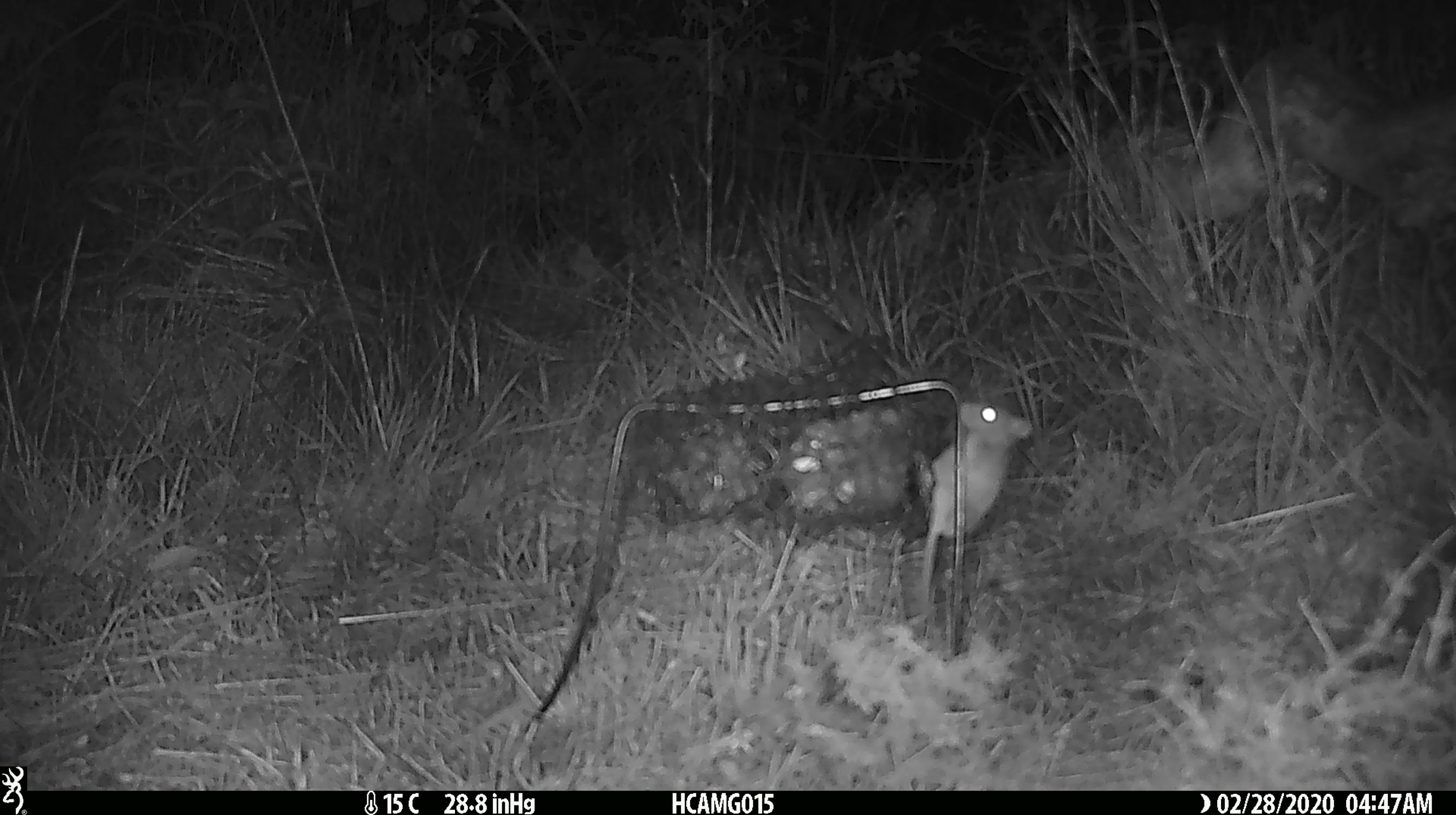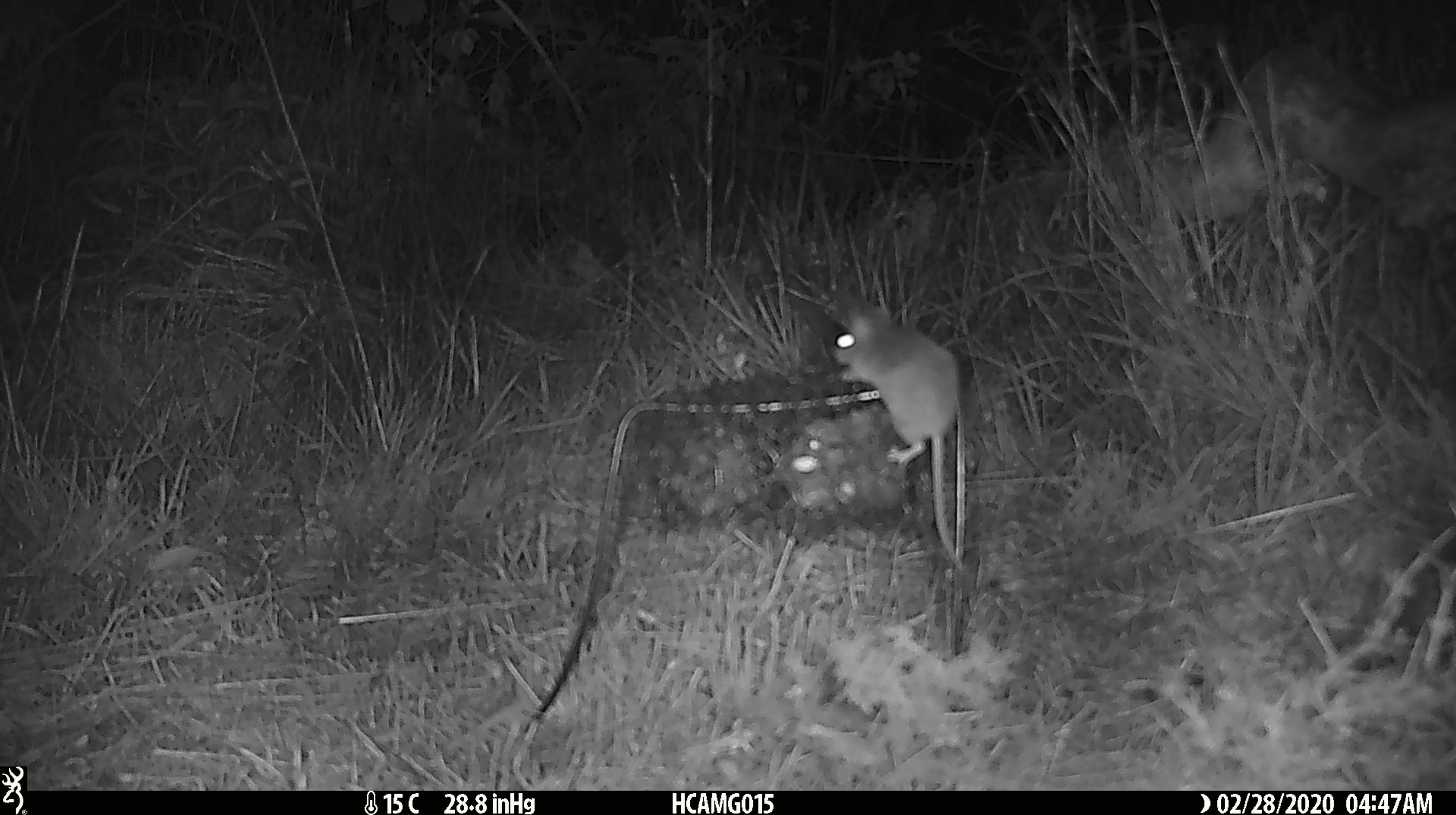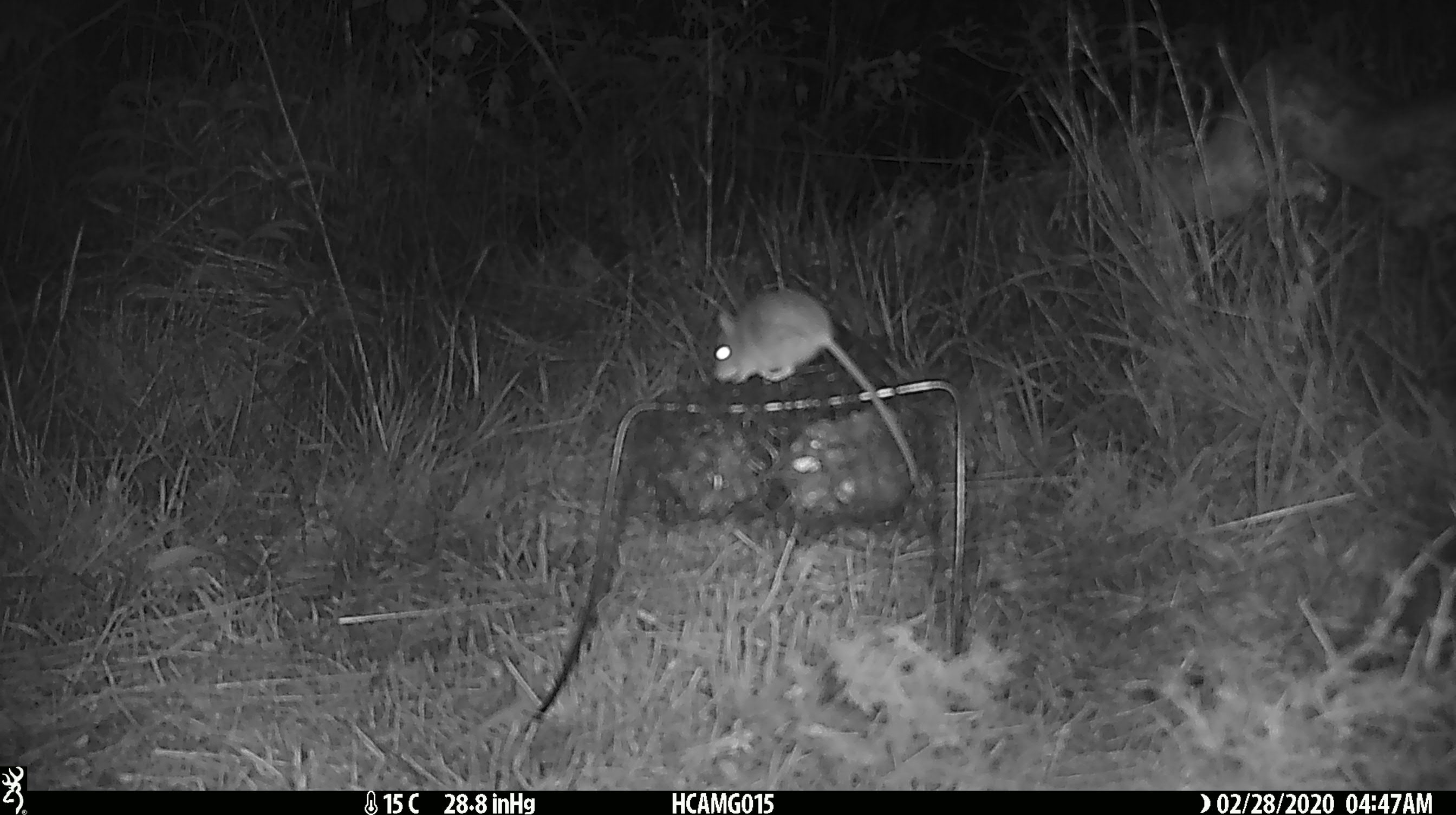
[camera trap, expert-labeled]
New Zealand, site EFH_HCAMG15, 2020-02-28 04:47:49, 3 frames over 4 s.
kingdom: Animalia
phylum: Chordata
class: Mammalia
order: Rodentia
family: Muridae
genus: Mus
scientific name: Mus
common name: mouse